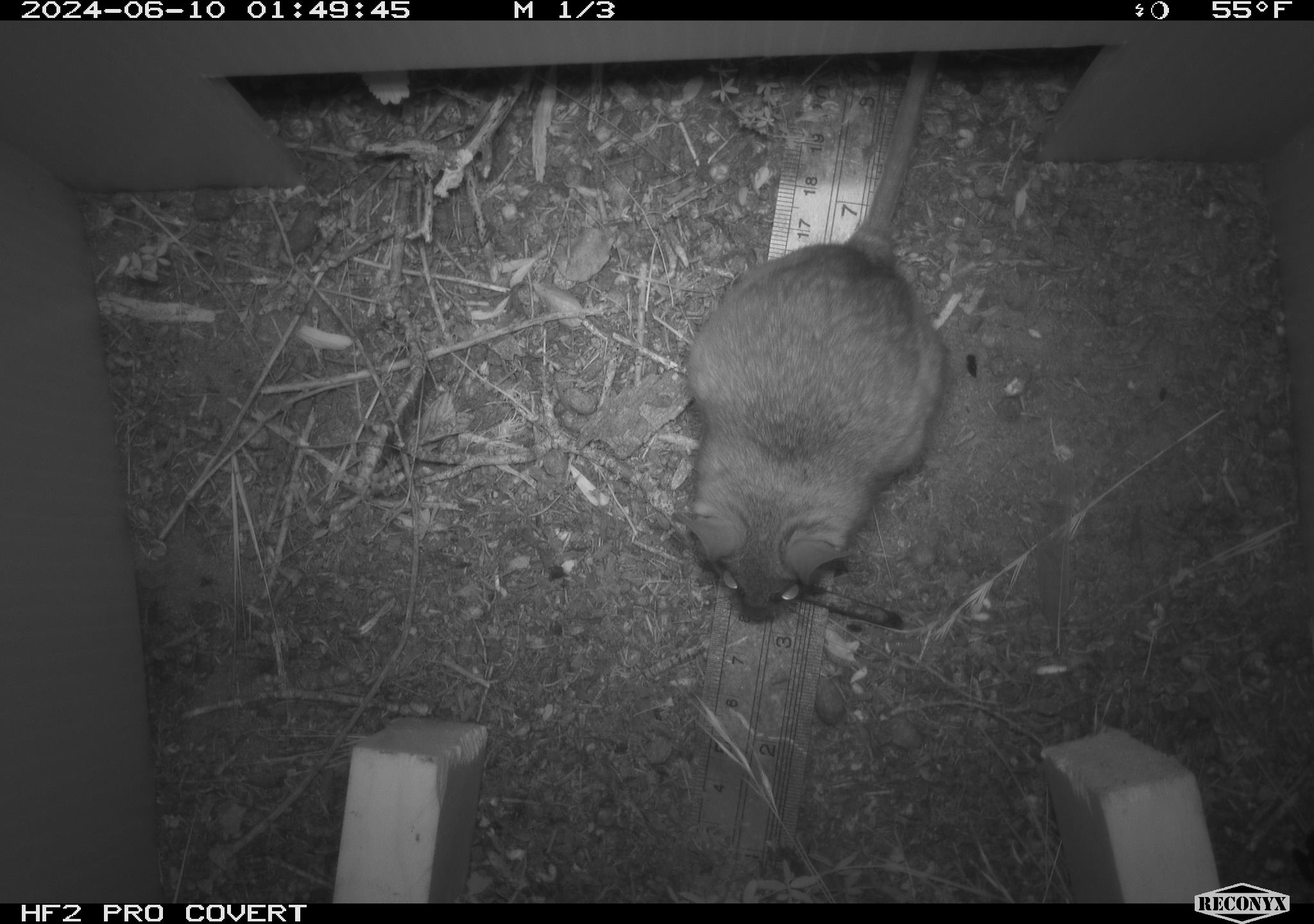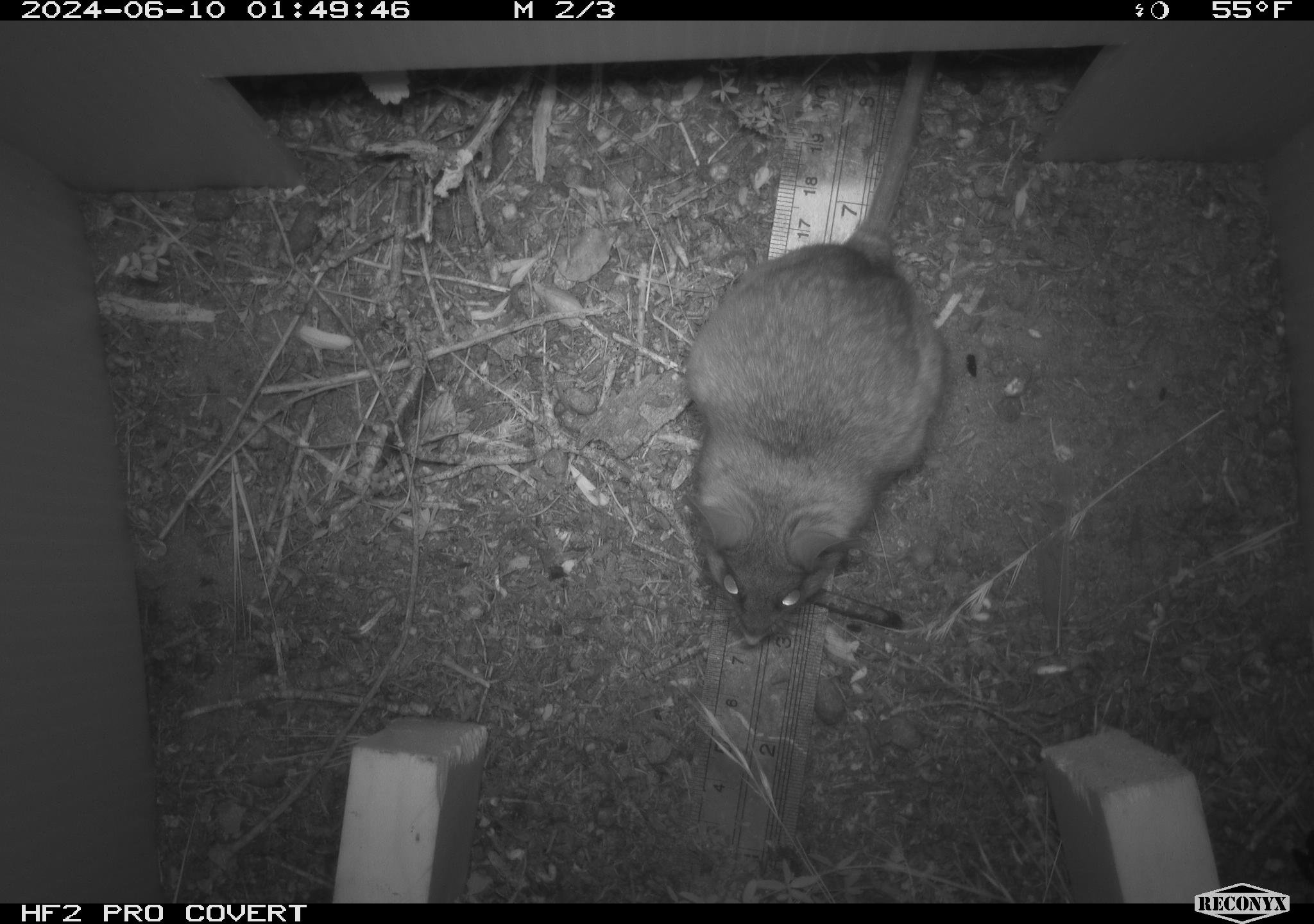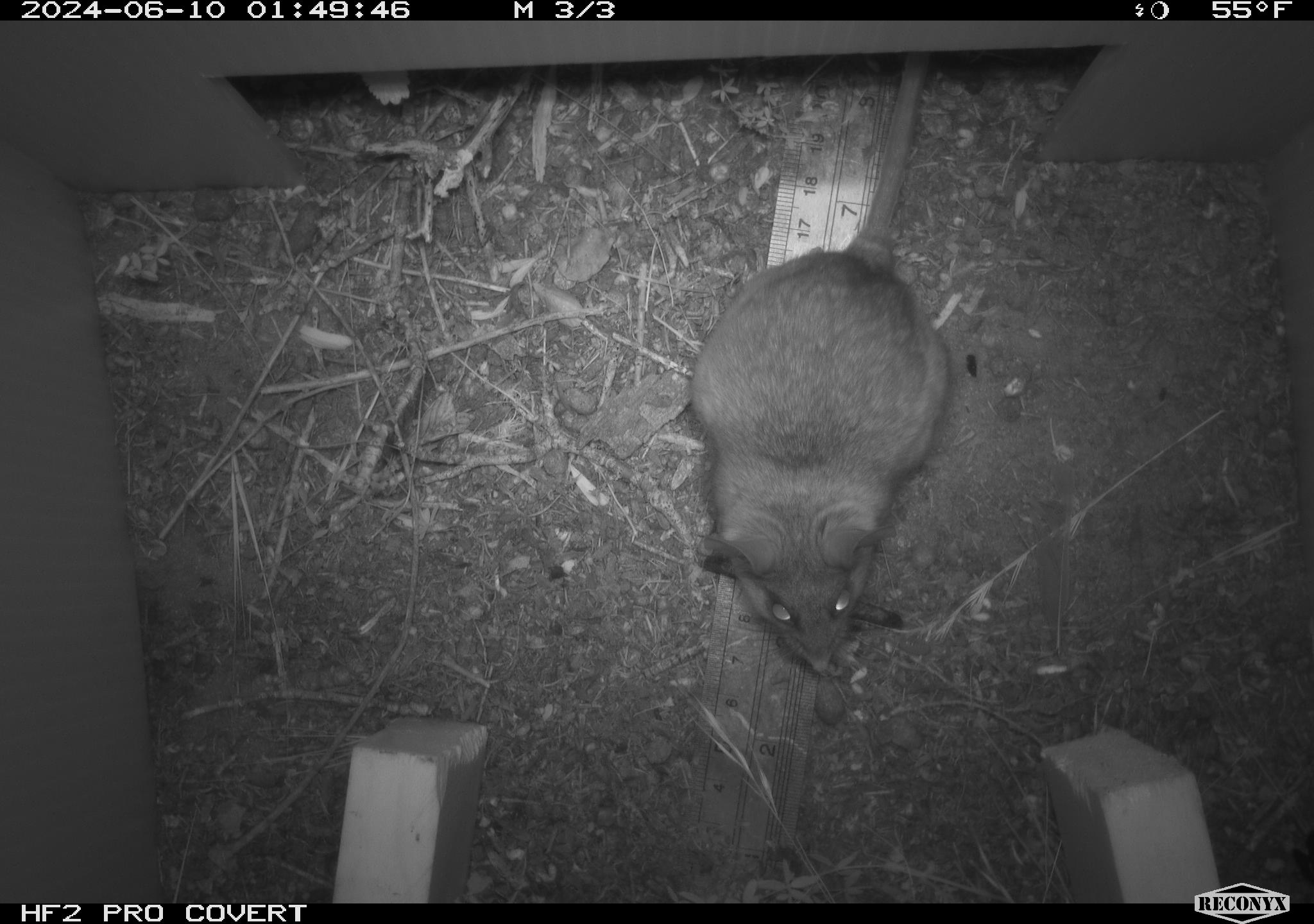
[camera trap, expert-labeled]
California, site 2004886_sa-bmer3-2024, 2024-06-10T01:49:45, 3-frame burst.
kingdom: Animalia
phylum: Chordata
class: Mammalia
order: Rodentia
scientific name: Rodentia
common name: mouse species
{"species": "mouse species (Rodentia)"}